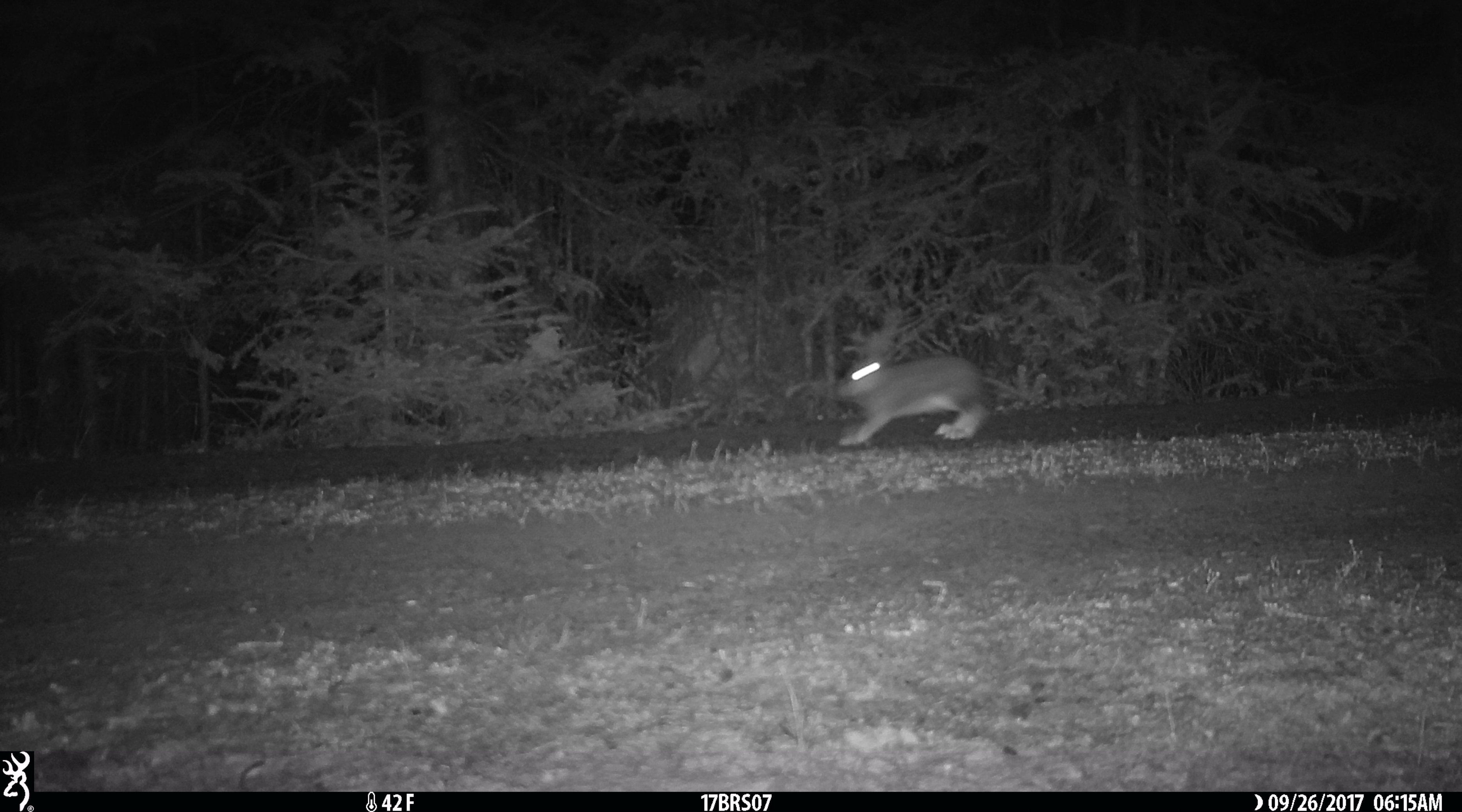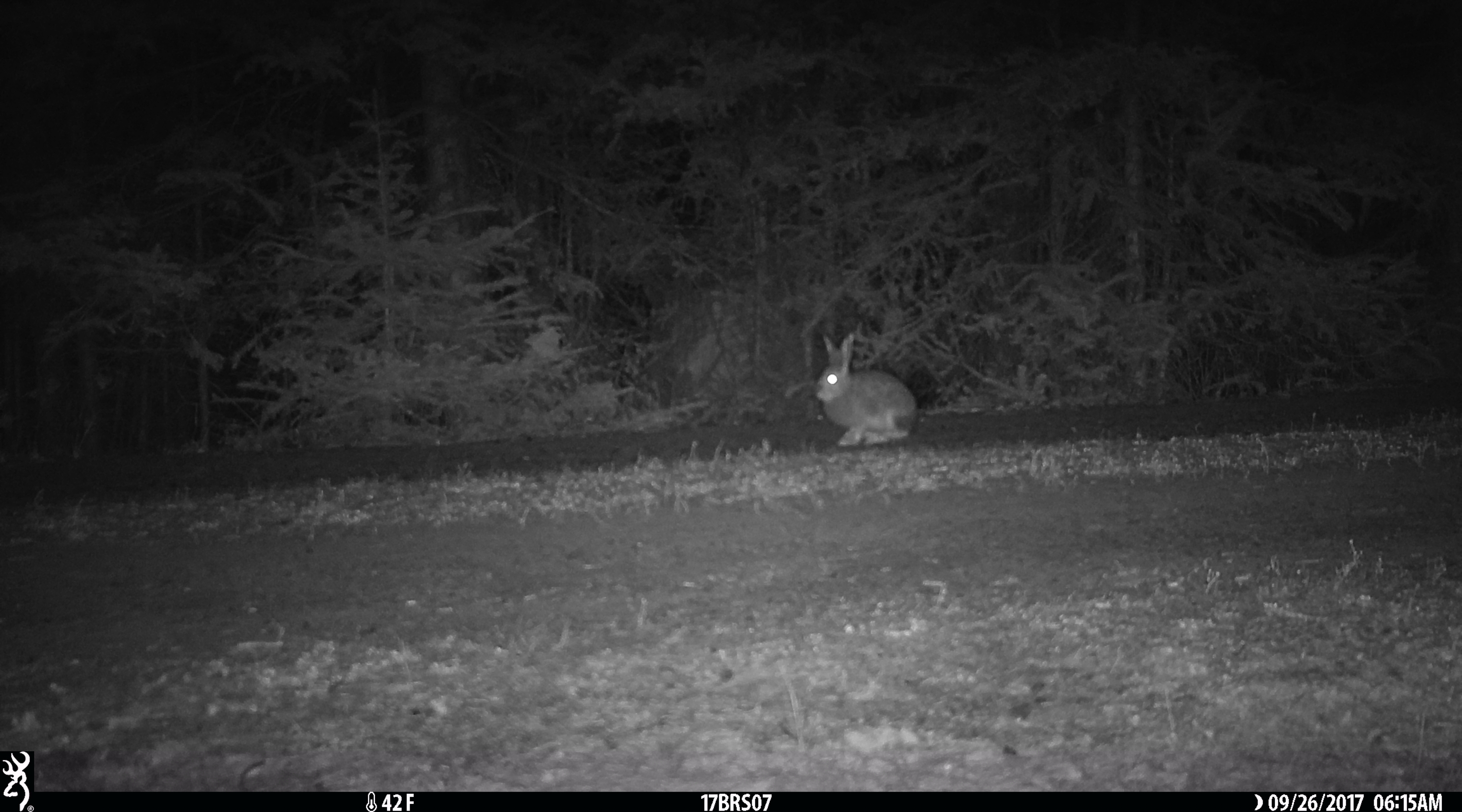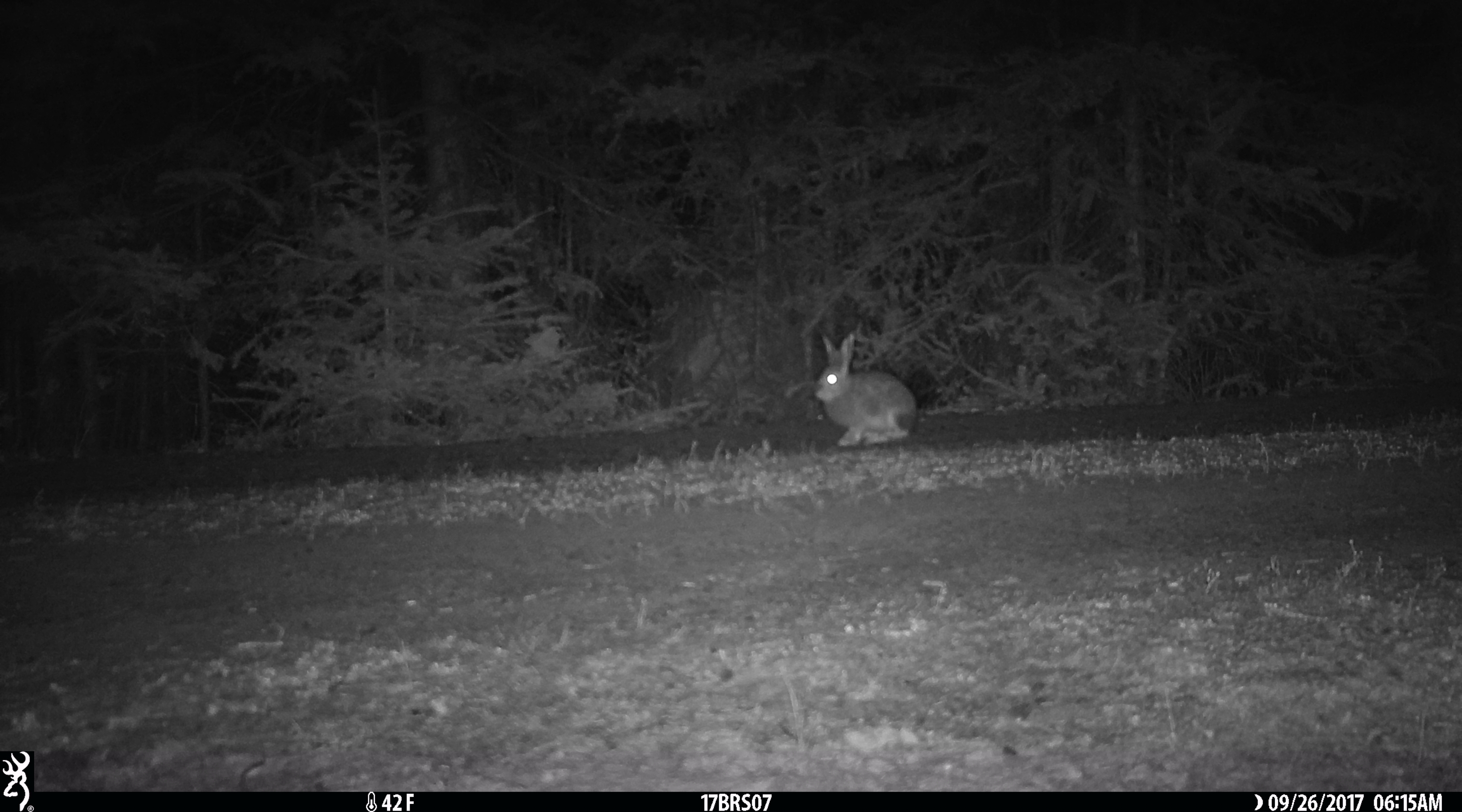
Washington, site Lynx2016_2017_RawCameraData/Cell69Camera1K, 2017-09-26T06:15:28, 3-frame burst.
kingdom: Animalia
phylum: Chordata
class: Mammalia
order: Lagomorpha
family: Leporidae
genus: Lepus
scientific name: Lepus americanus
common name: snowshoe hare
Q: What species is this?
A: Lepus americanus (snowshoe hare).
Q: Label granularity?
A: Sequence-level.